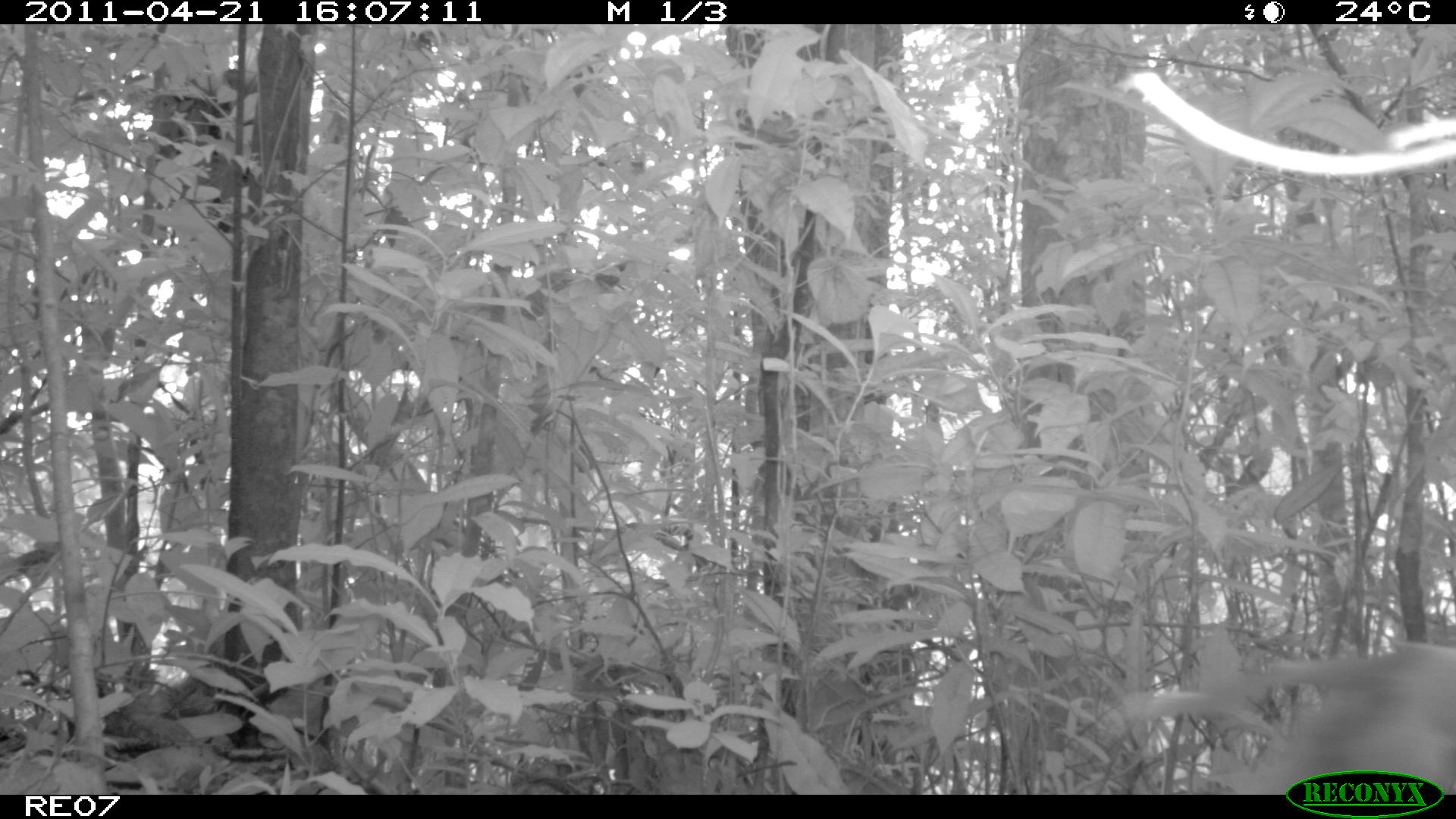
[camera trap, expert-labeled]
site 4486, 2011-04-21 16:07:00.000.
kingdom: Animalia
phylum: Chordata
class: Mammalia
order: Carnivora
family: Canidae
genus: Canis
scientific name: Canis familiaris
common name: domestic dog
Canis familiaris (domestic dog), count 1.